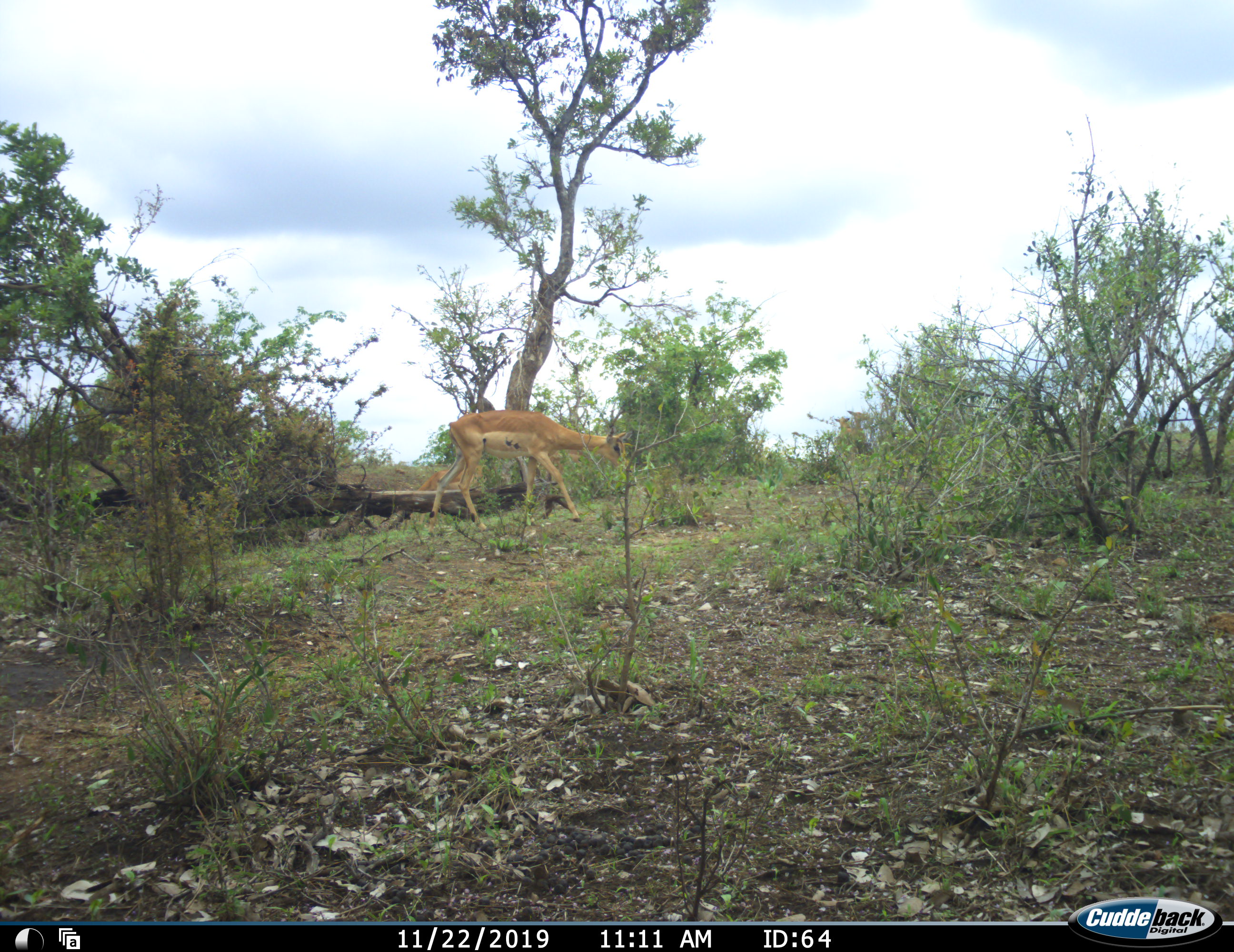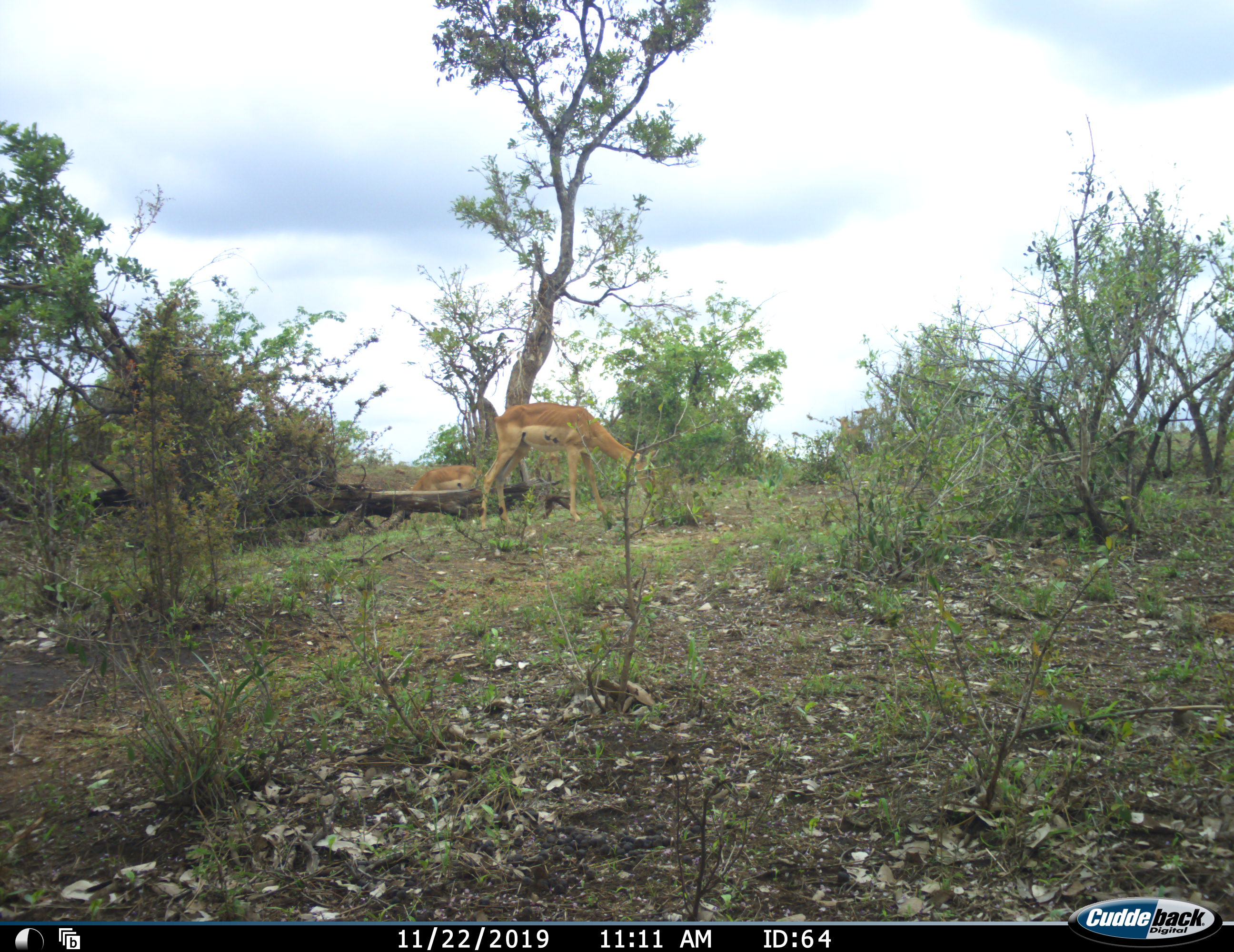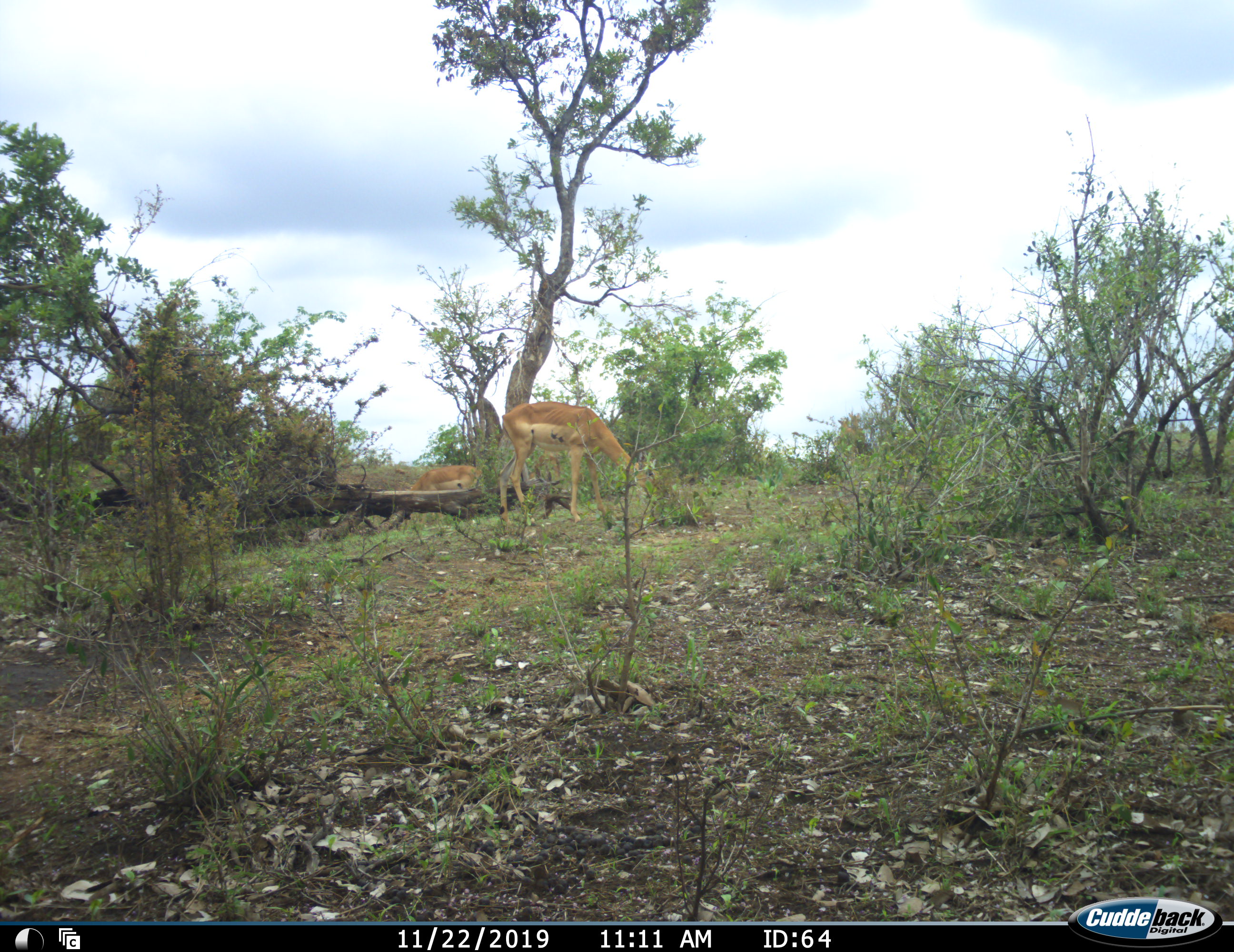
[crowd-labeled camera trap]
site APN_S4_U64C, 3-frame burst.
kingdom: Animalia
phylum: Chordata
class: Mammalia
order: Artiodactyla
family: Bovidae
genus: Aepyceros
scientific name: Aepyceros melampus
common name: impala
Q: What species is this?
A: Impala (Aepyceros melampus).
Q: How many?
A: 2.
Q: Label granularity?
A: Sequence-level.